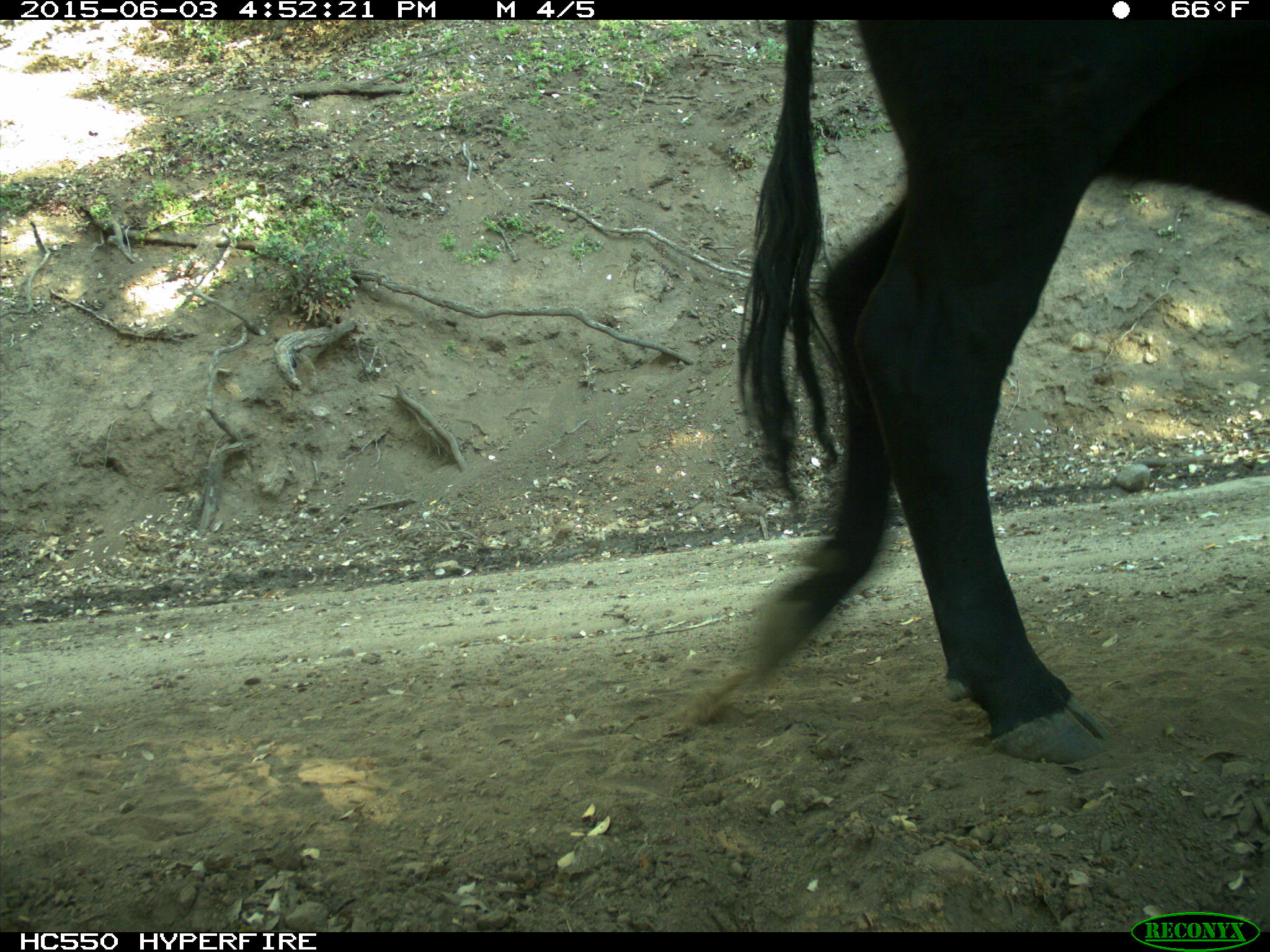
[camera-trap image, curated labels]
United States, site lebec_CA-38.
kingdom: Animalia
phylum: Chordata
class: Mammalia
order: Artiodactyla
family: Bovidae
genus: Bos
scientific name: Bos taurus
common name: domestic cow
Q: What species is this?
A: Bos taurus (domestic cow).